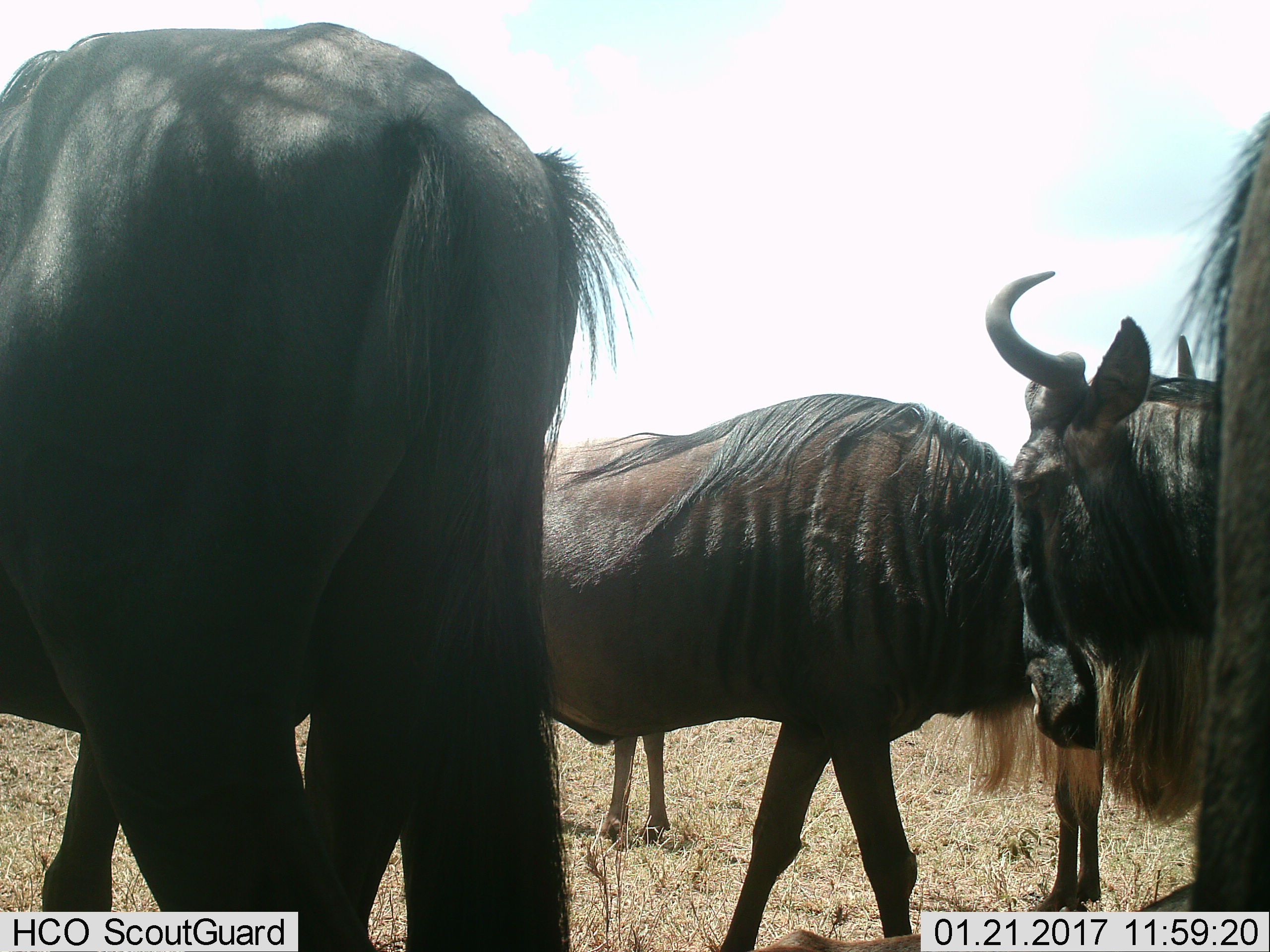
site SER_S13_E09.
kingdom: Animalia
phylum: Chordata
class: Mammalia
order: Artiodactyla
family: Bovidae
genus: Connochaetes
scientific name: Connochaetes taurinus taurinus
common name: blue wildebeest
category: wildebeestblue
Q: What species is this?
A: Wildebeestblue (blue wildebeest) (Connochaetes taurinus taurinus).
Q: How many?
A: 5.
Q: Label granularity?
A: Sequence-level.